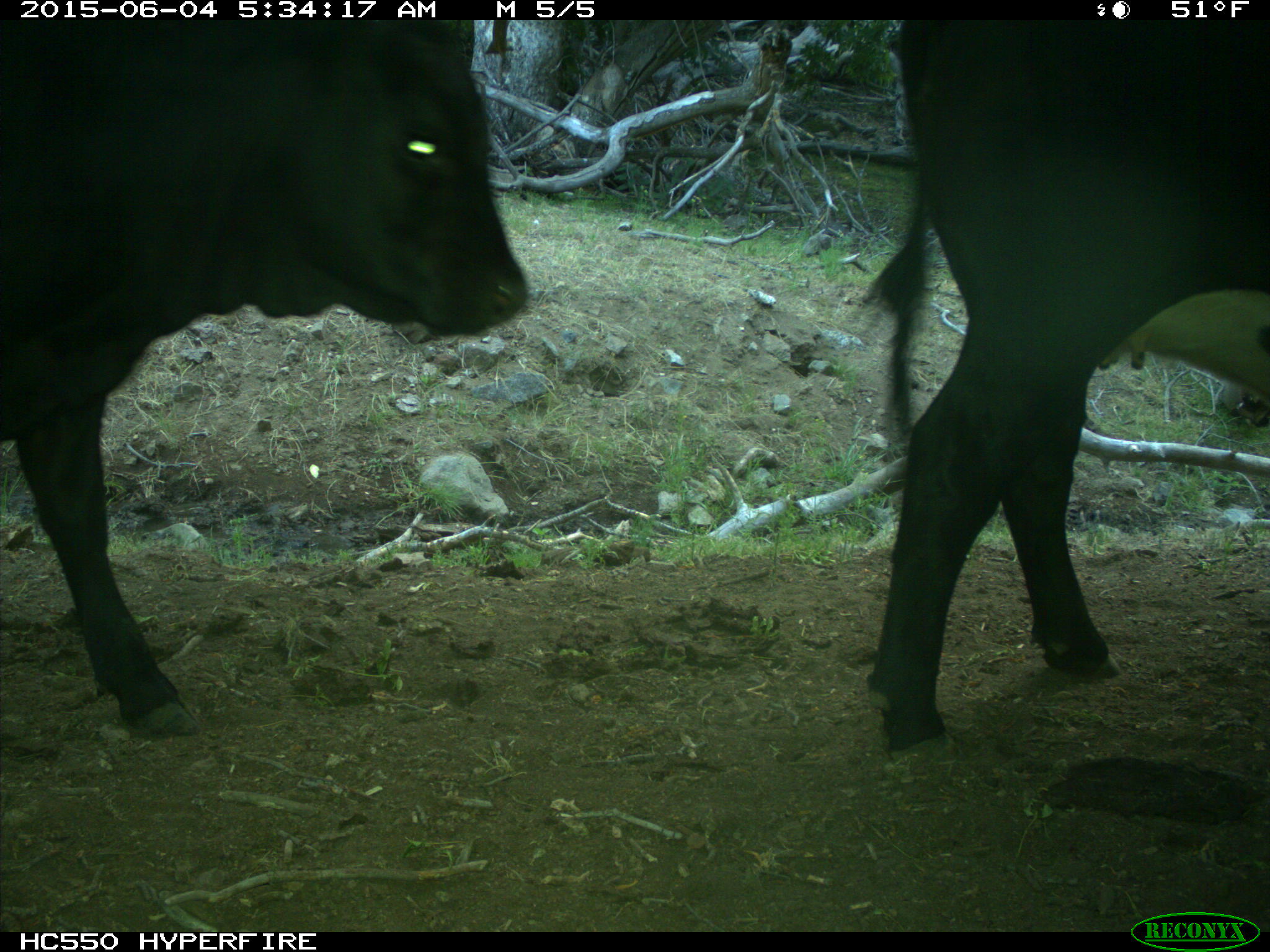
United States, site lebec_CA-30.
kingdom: Animalia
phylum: Chordata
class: Mammalia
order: Artiodactyla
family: Bovidae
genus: Bos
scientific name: Bos taurus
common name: domestic cow